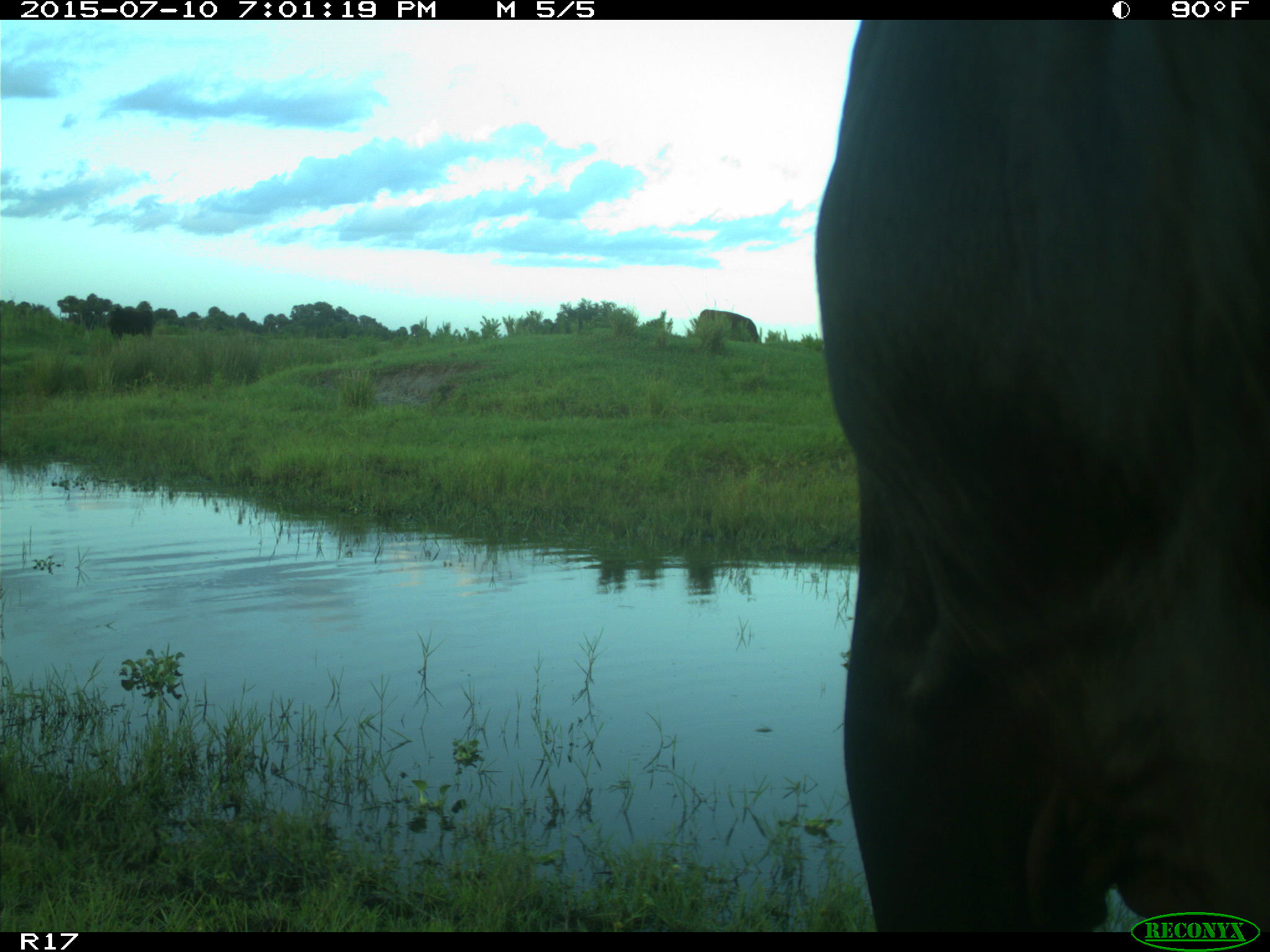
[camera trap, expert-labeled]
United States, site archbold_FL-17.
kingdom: Animalia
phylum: Chordata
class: Mammalia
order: Artiodactyla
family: Bovidae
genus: Bos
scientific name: Bos taurus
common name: domestic cow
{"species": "Bos taurus (domestic cow)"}